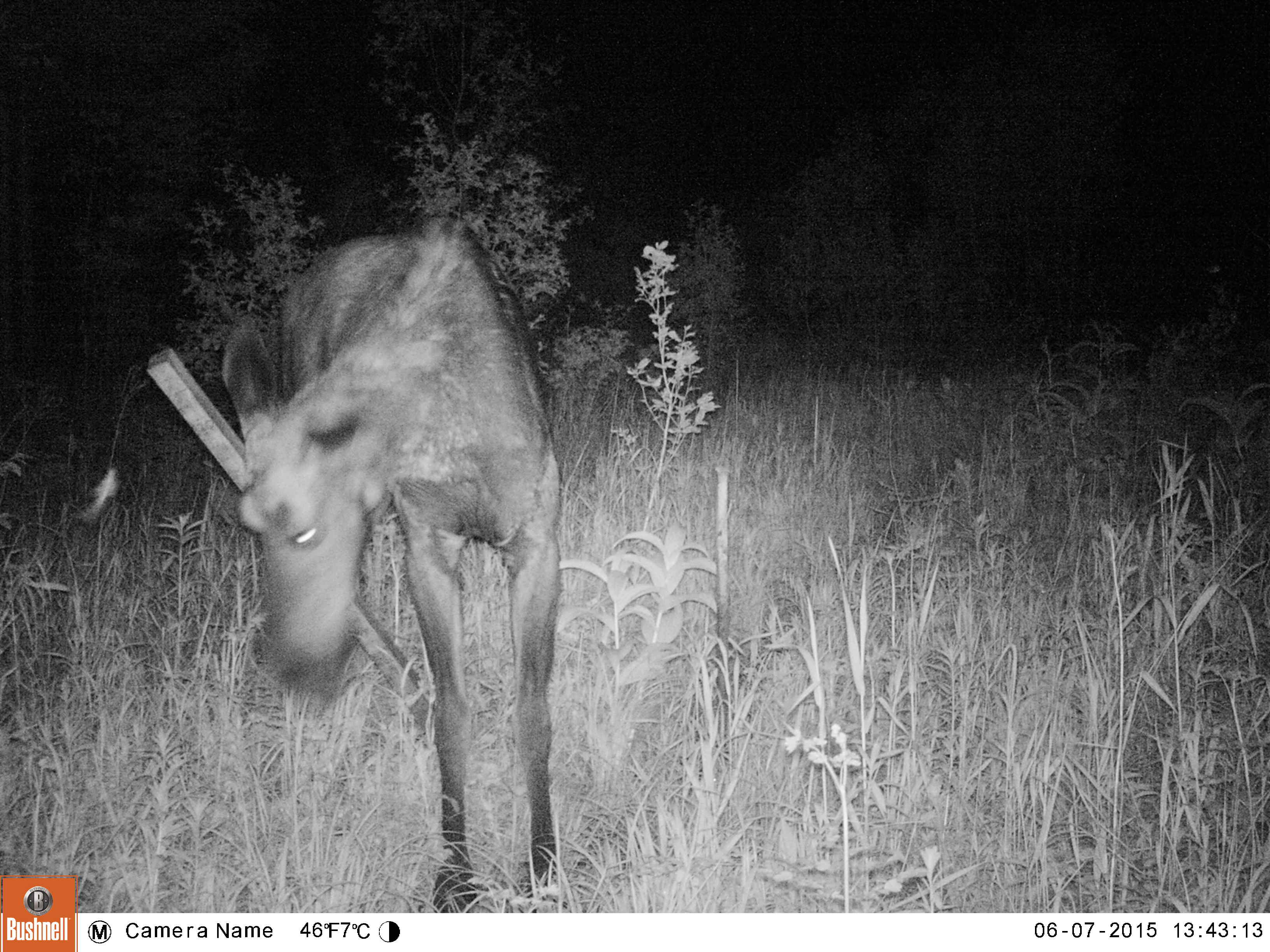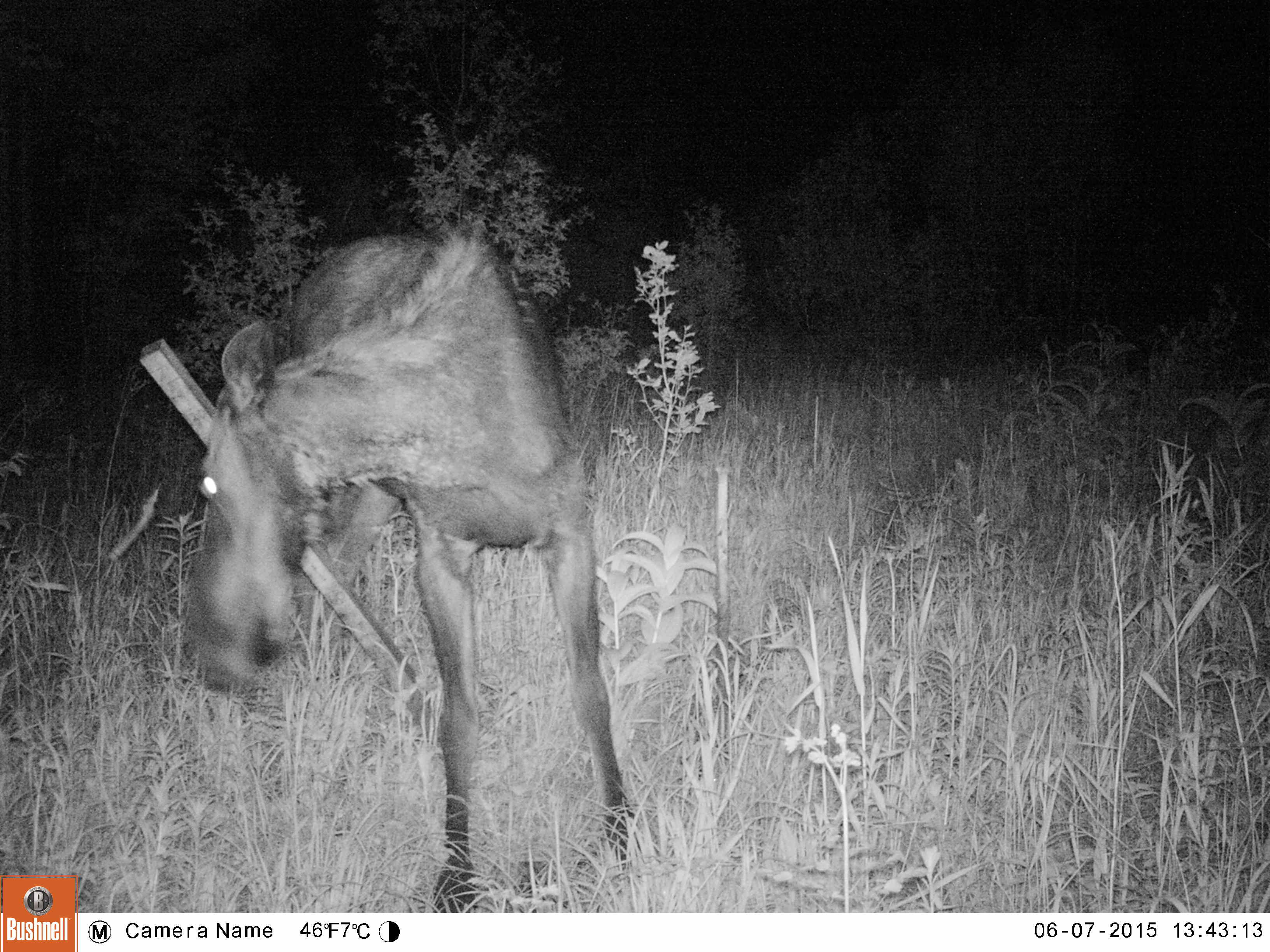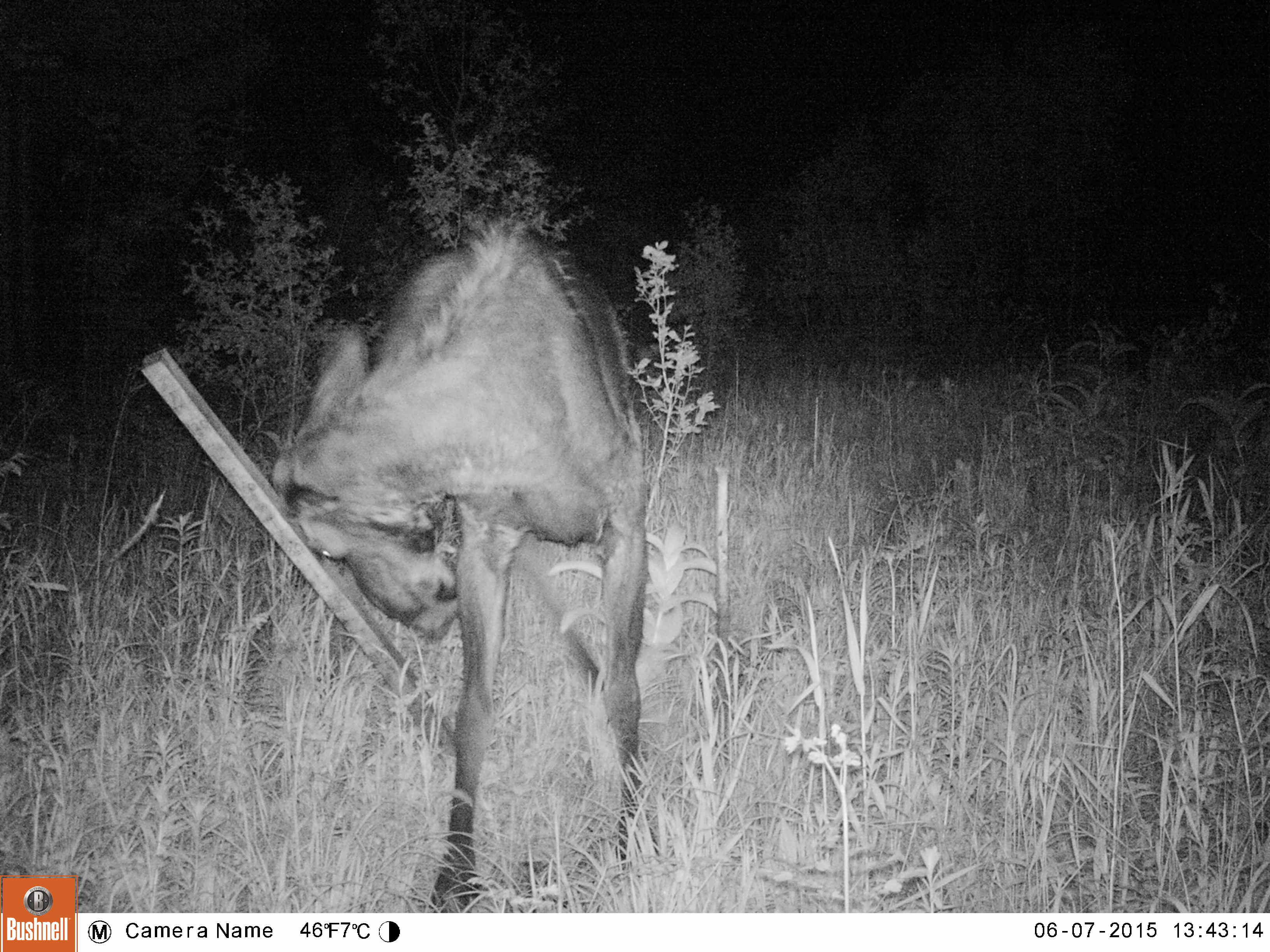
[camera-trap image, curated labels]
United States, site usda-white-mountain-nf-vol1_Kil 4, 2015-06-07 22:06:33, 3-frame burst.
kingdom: Animalia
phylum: Chordata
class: Mammalia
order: Artiodactyla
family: Cervidae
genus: Alces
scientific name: Alces alces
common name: moose